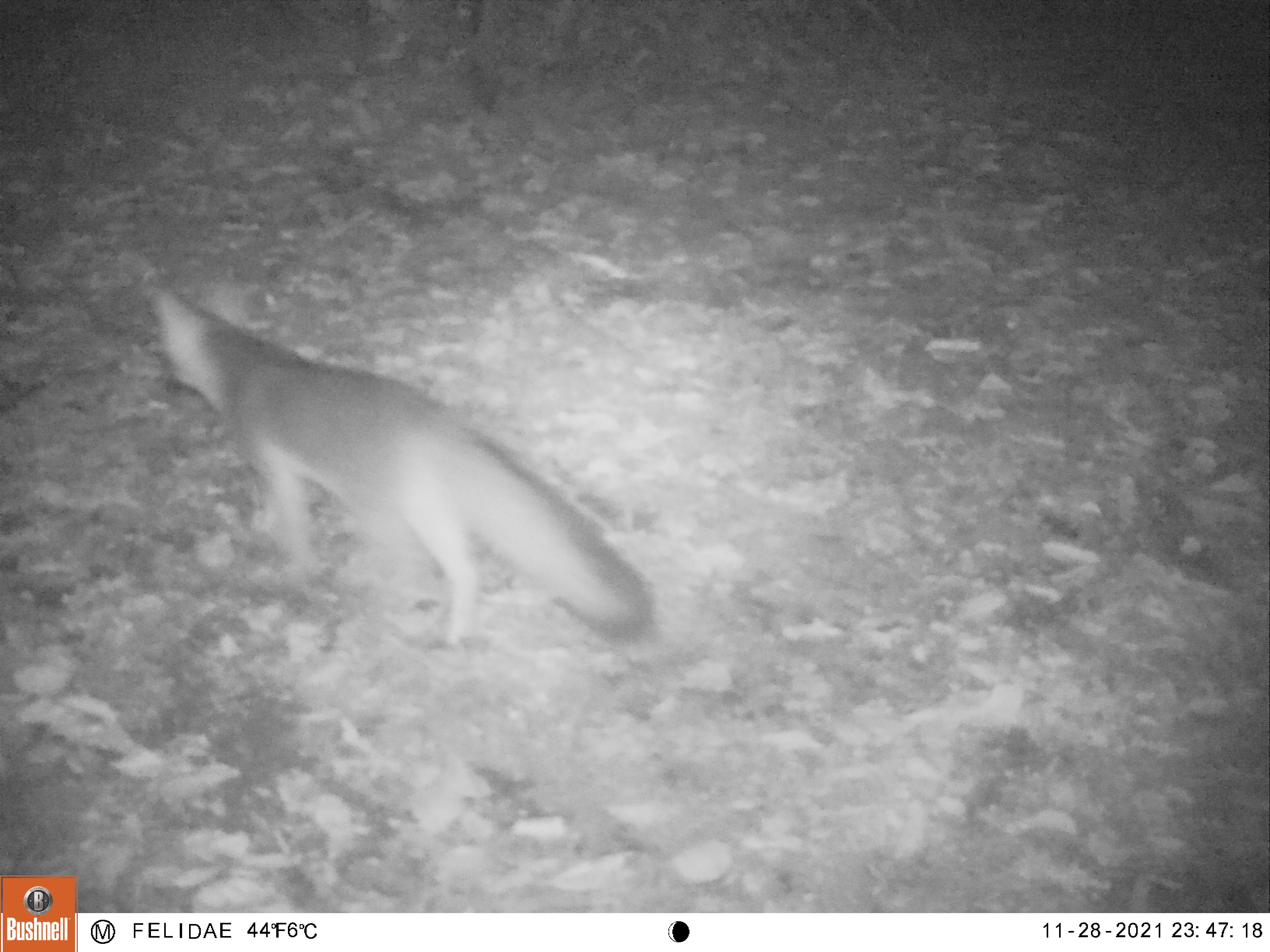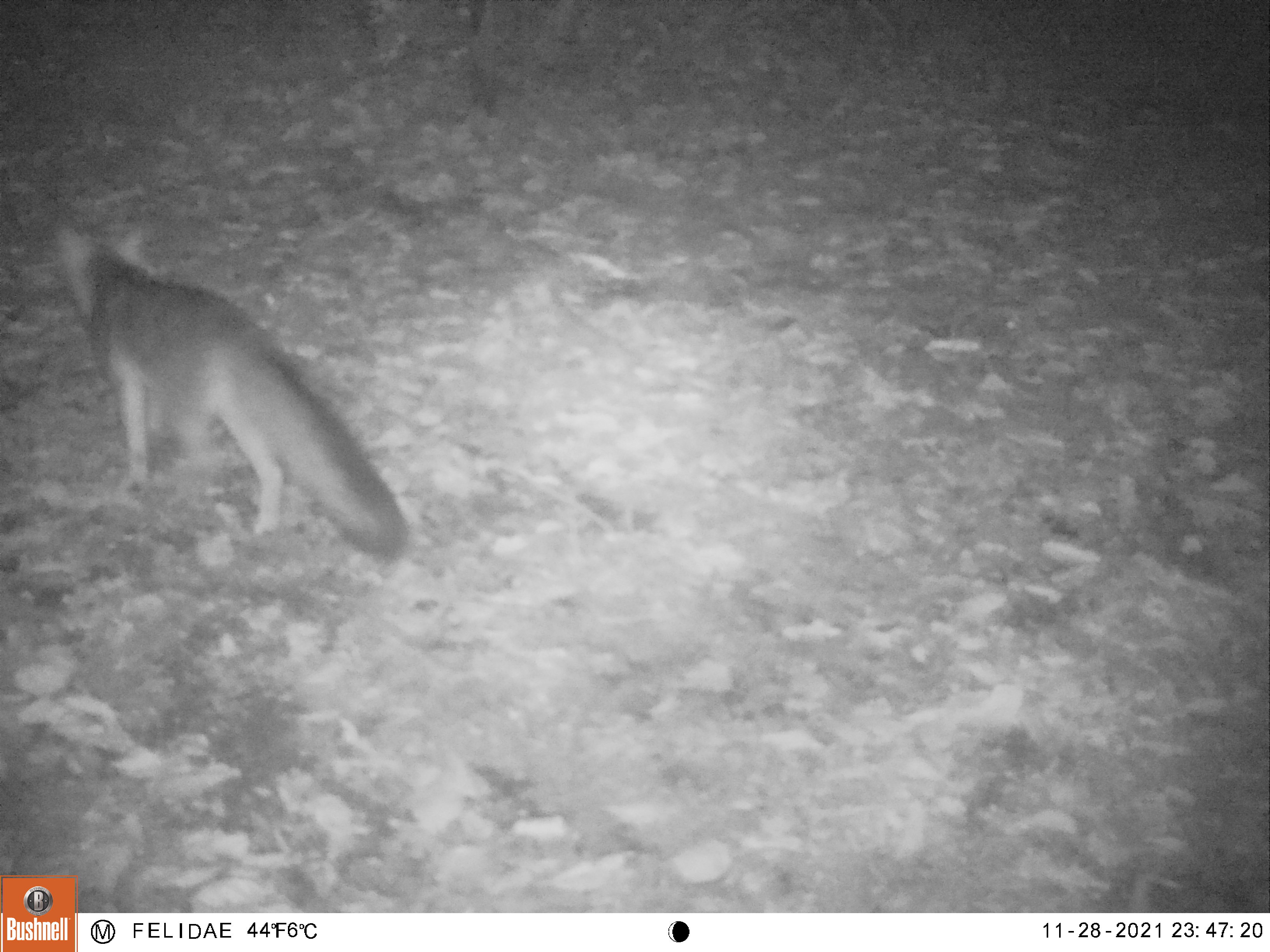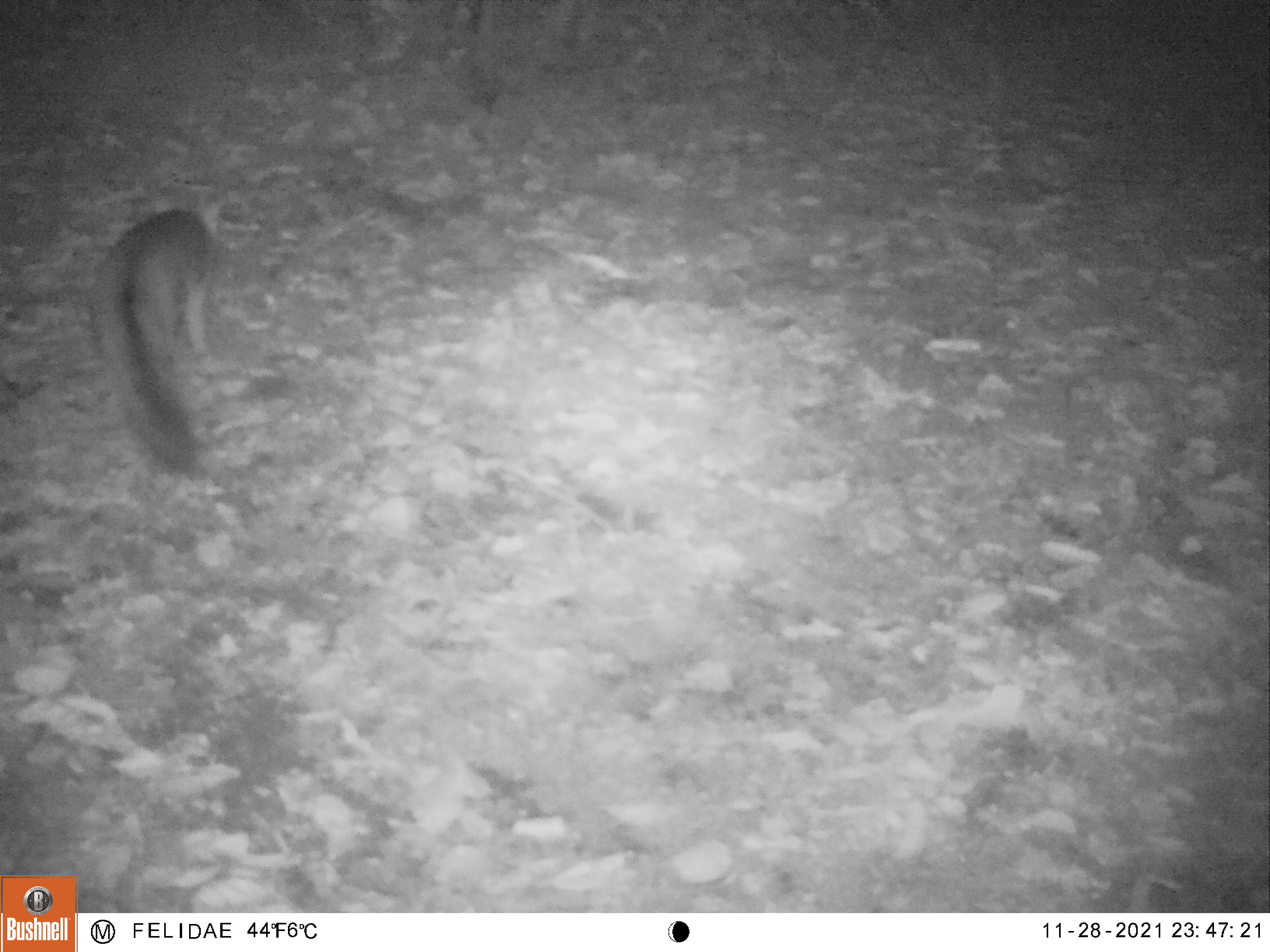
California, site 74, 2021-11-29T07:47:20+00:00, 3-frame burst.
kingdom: Animalia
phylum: Chordata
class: Mammalia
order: Carnivora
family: Canidae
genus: Urocyon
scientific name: Urocyon cinereoargenteus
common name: gray fox